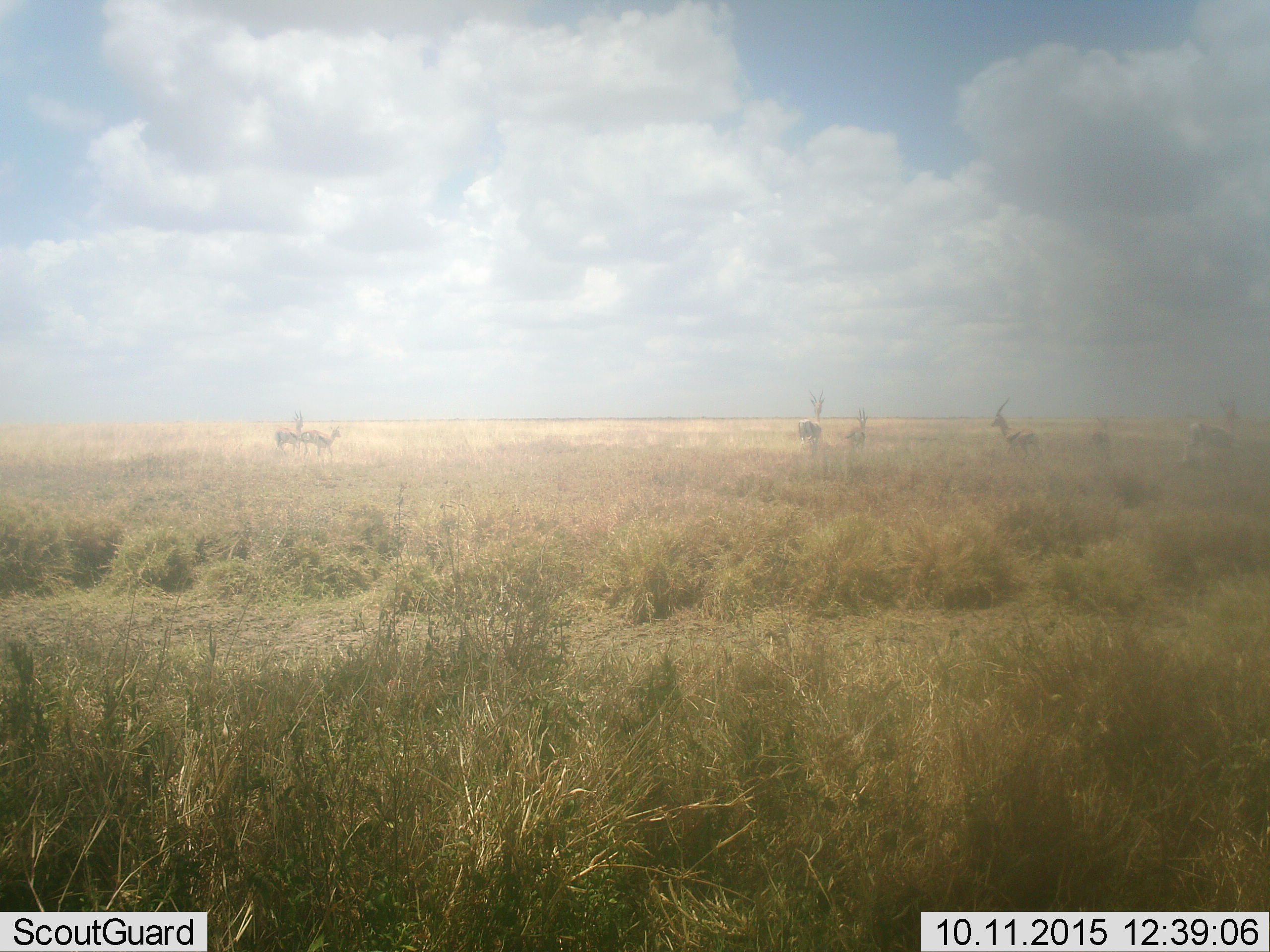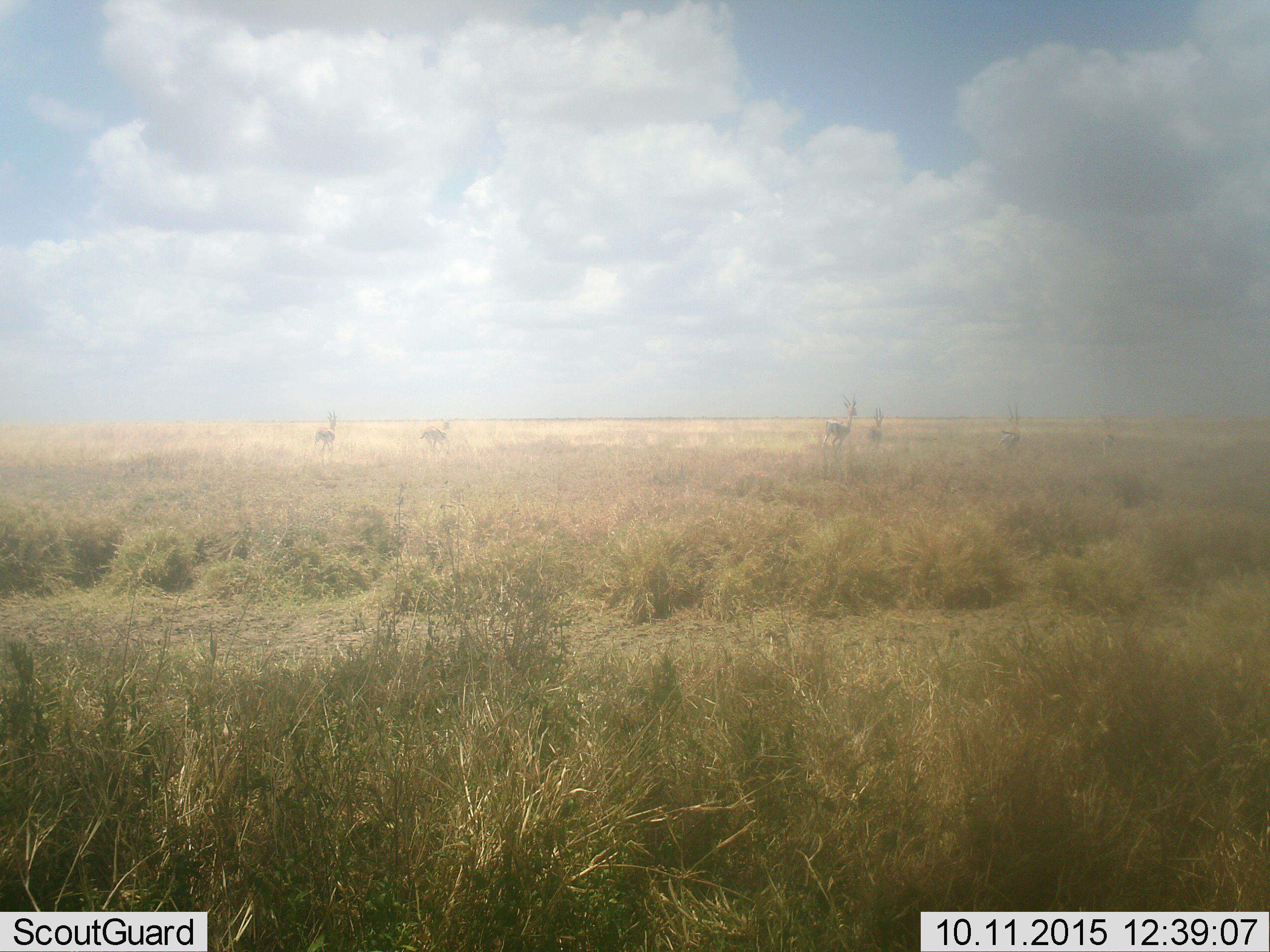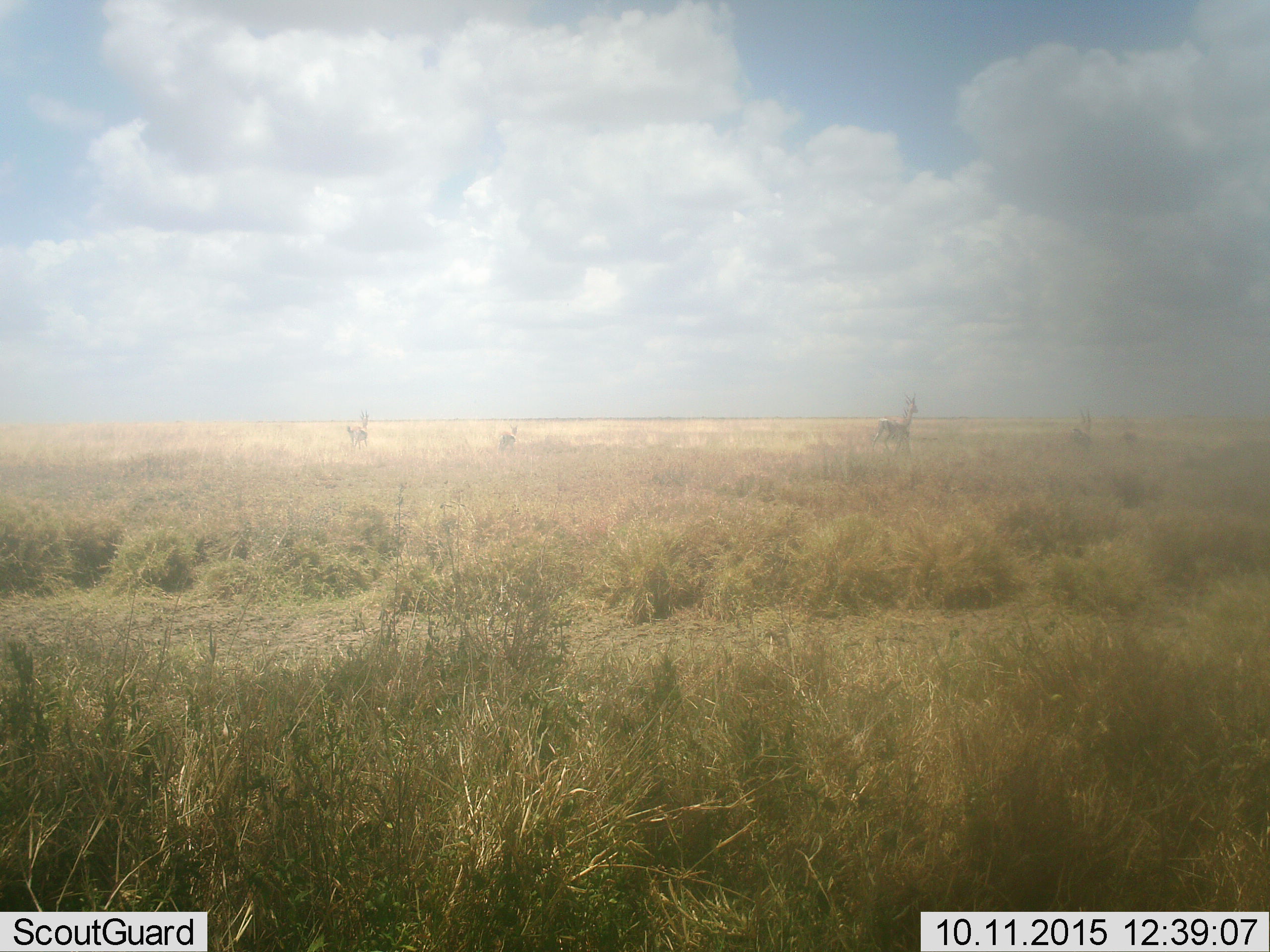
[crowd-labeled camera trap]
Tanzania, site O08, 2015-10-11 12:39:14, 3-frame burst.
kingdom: Animalia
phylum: Chordata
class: Mammalia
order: Artiodactyla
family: Bovidae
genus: Eudorcas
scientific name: Eudorcas thomsonii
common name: thomson's gazelle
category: gazellethomsons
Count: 7.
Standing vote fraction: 0%.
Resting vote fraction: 0%.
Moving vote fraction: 100%.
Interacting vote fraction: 0%.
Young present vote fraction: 20%.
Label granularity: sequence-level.